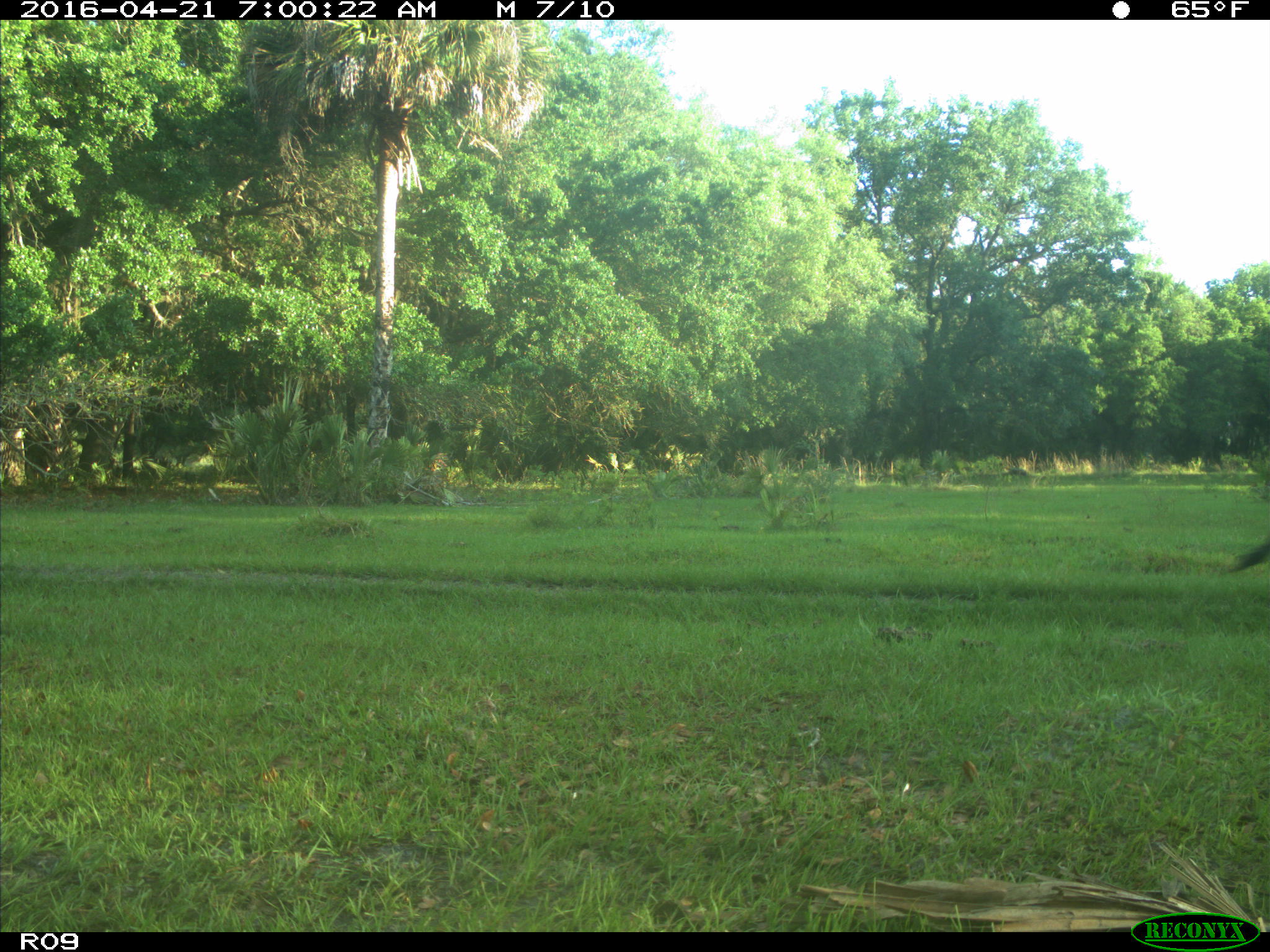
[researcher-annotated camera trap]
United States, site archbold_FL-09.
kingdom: Animalia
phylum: Chordata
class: Mammalia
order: Artiodactyla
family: Bovidae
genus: Bos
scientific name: Bos taurus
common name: domestic cow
Bos taurus (domestic cow).